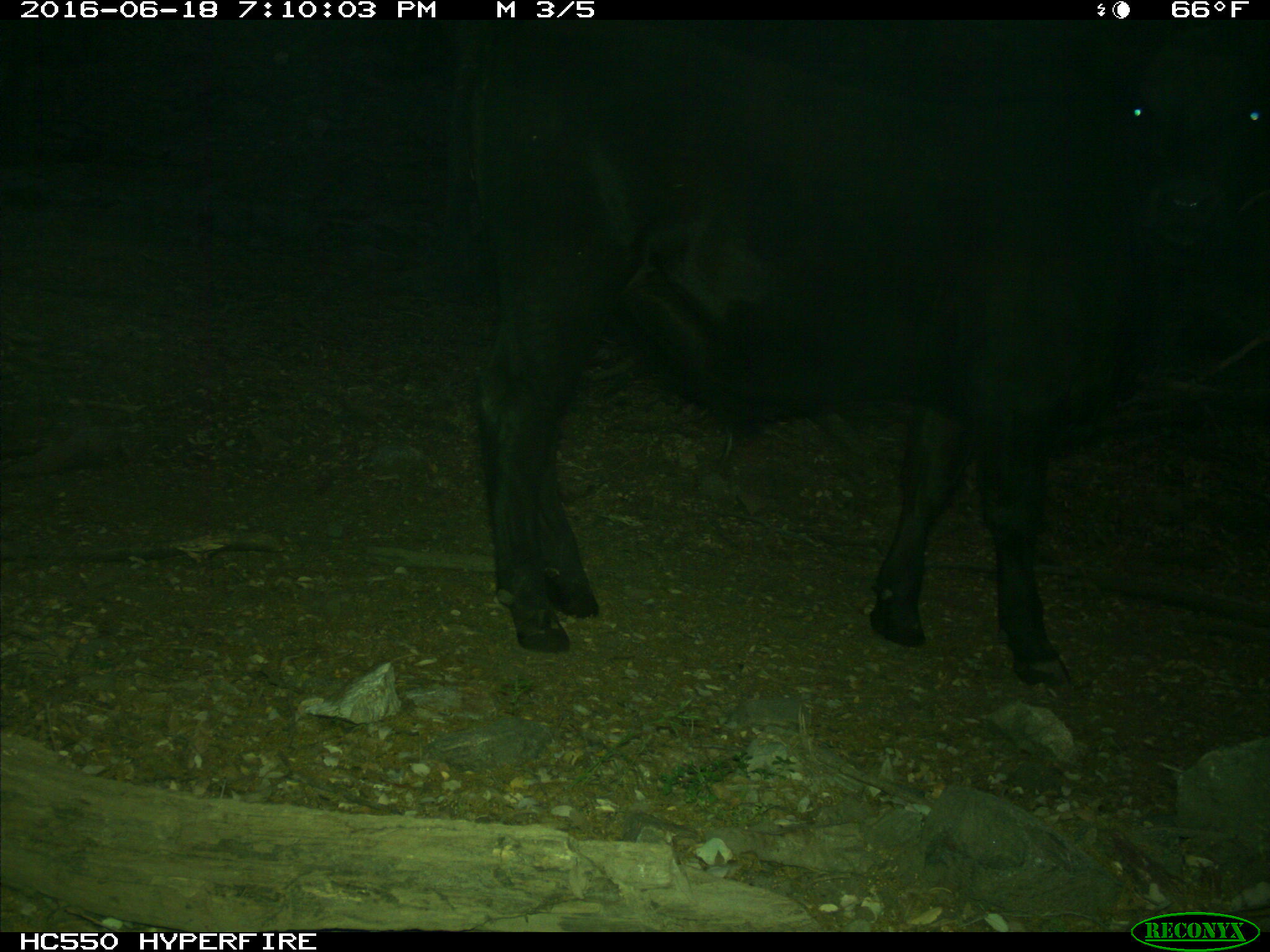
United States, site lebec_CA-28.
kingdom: Animalia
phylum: Chordata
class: Mammalia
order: Artiodactyla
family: Bovidae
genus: Bos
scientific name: Bos taurus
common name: domestic cow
Bos taurus (domestic cow).